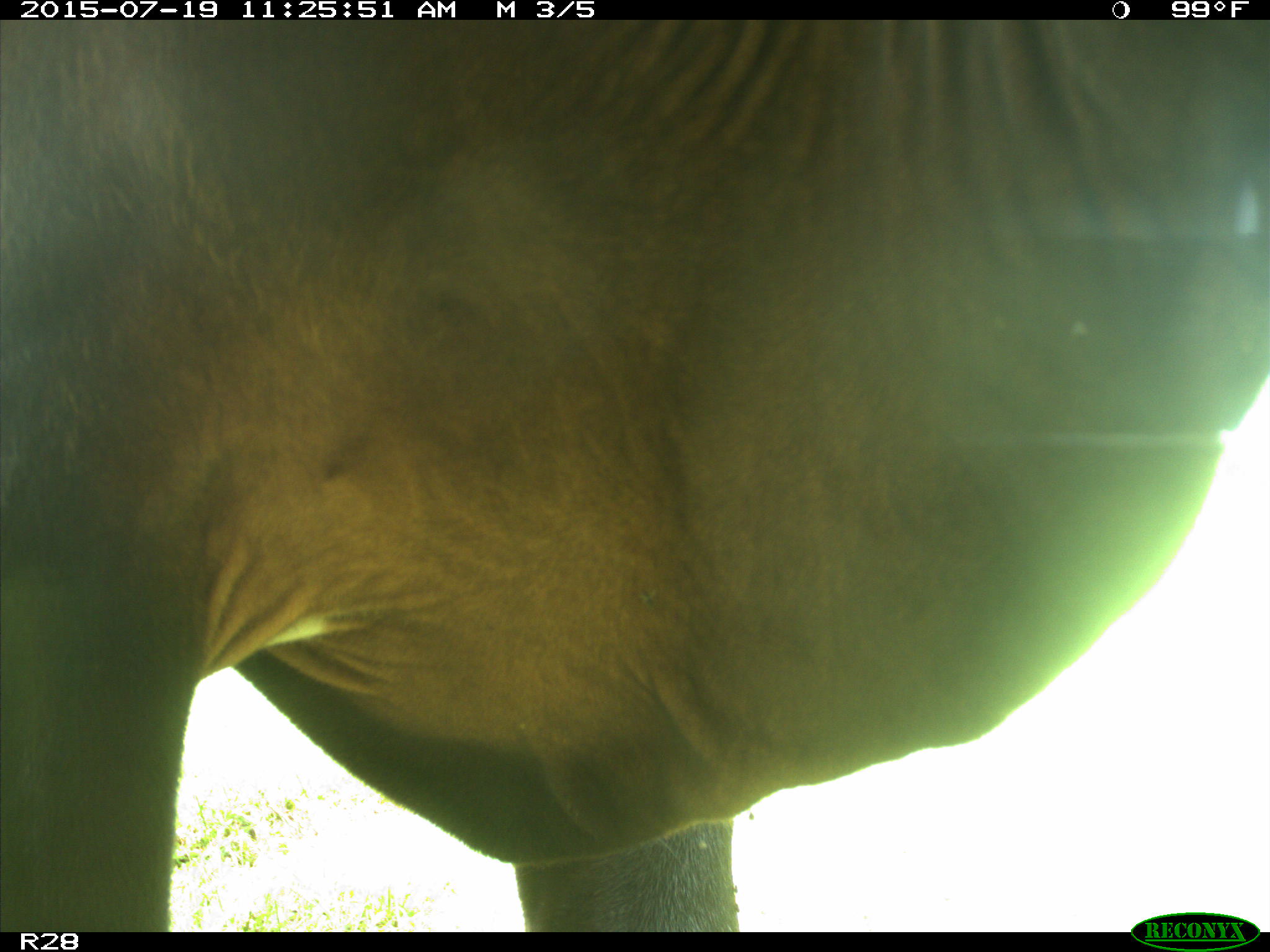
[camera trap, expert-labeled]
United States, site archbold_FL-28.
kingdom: Animalia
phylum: Chordata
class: Mammalia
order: Artiodactyla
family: Bovidae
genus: Bos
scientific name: Bos taurus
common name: domestic cow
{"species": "Bos taurus (domestic cow)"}